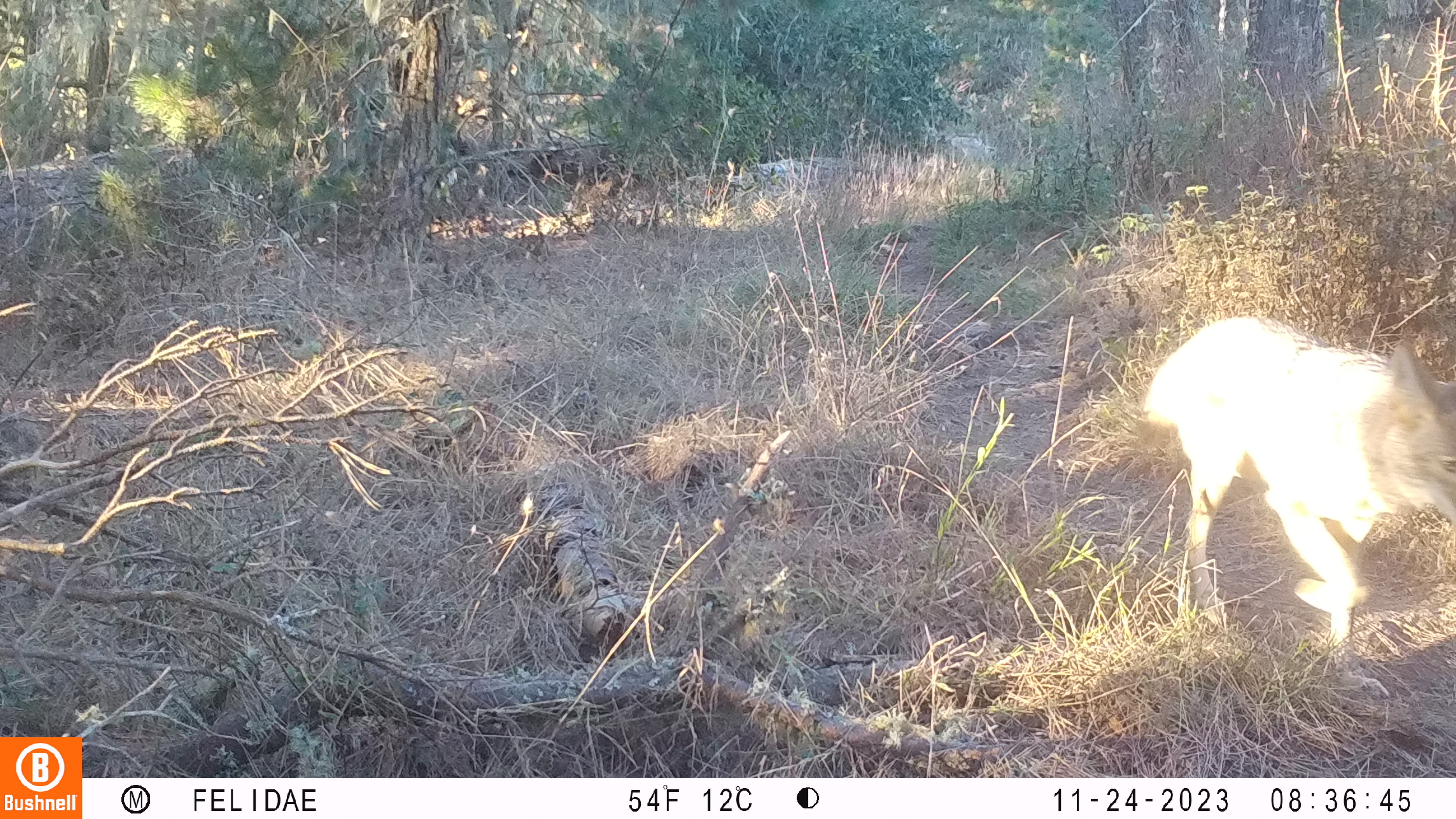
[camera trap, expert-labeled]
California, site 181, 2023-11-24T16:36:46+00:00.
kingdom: Animalia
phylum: Chordata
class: Mammalia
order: Carnivora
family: Canidae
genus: Canis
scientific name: Canis latrans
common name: coyote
Coyote (Canis latrans).